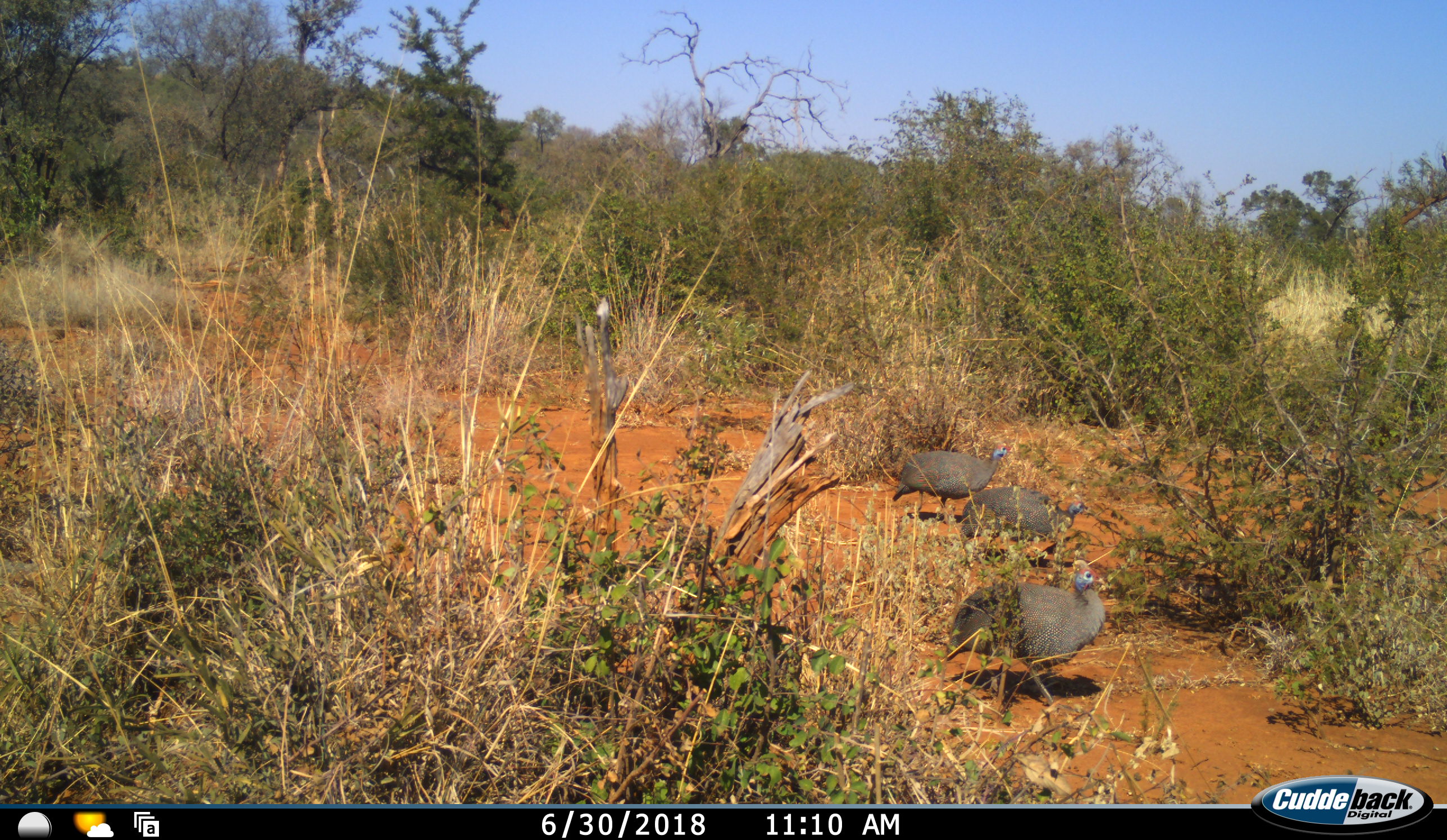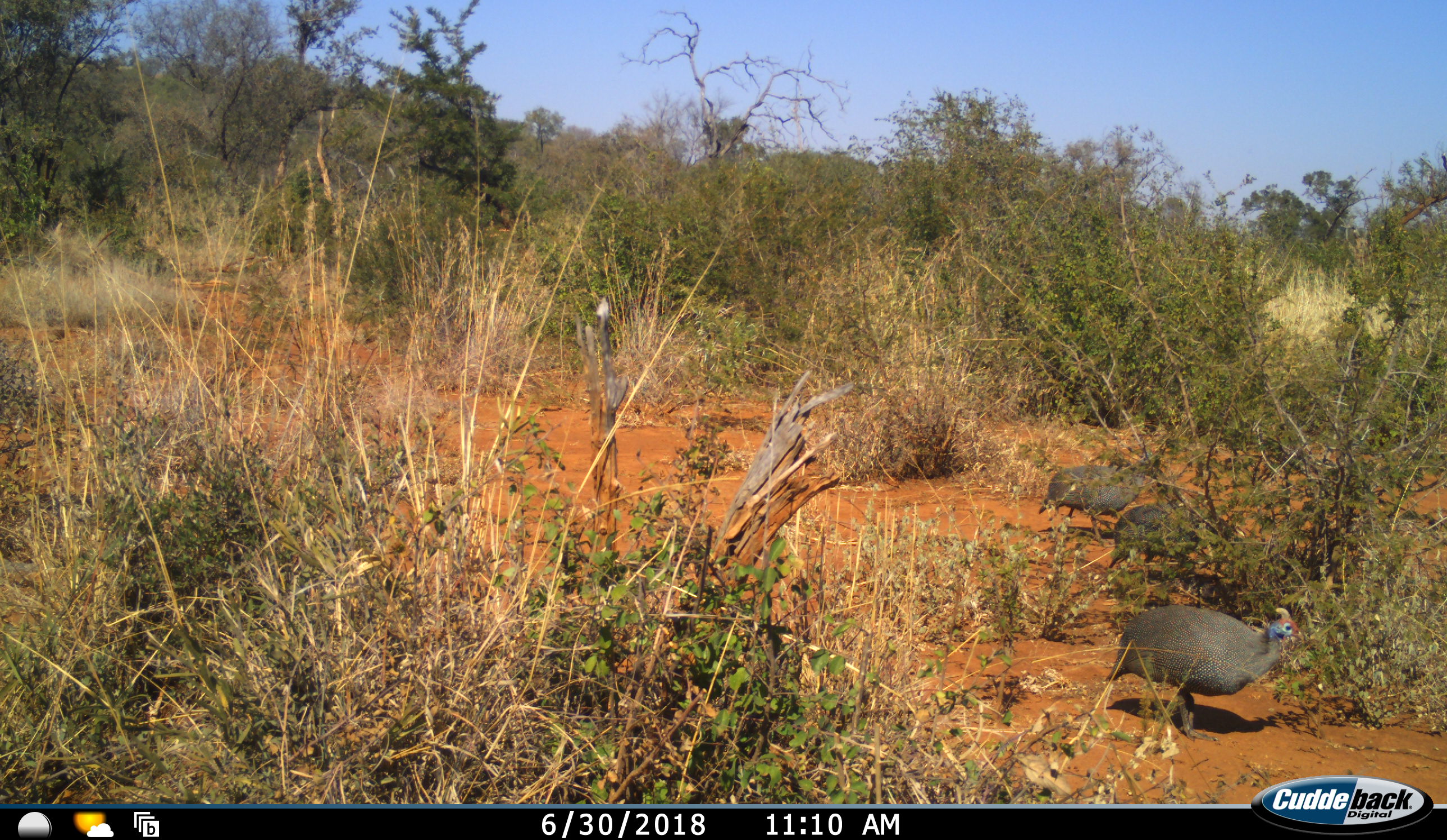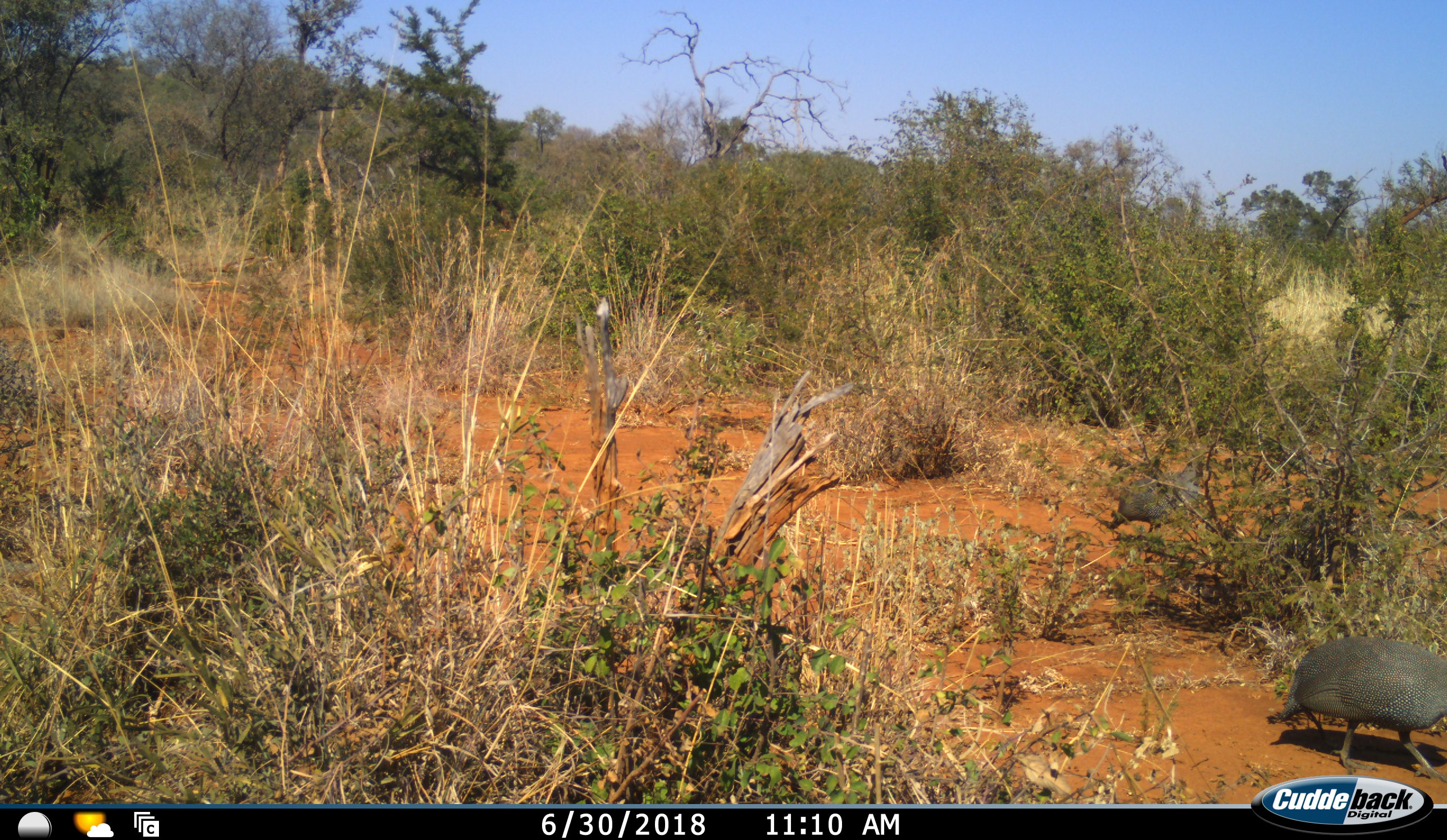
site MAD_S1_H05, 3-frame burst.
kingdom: Animalia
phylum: Chordata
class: Aves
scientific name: Aves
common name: bird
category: birdother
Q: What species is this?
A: Birdother (bird) (Aves).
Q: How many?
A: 3.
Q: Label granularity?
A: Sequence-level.